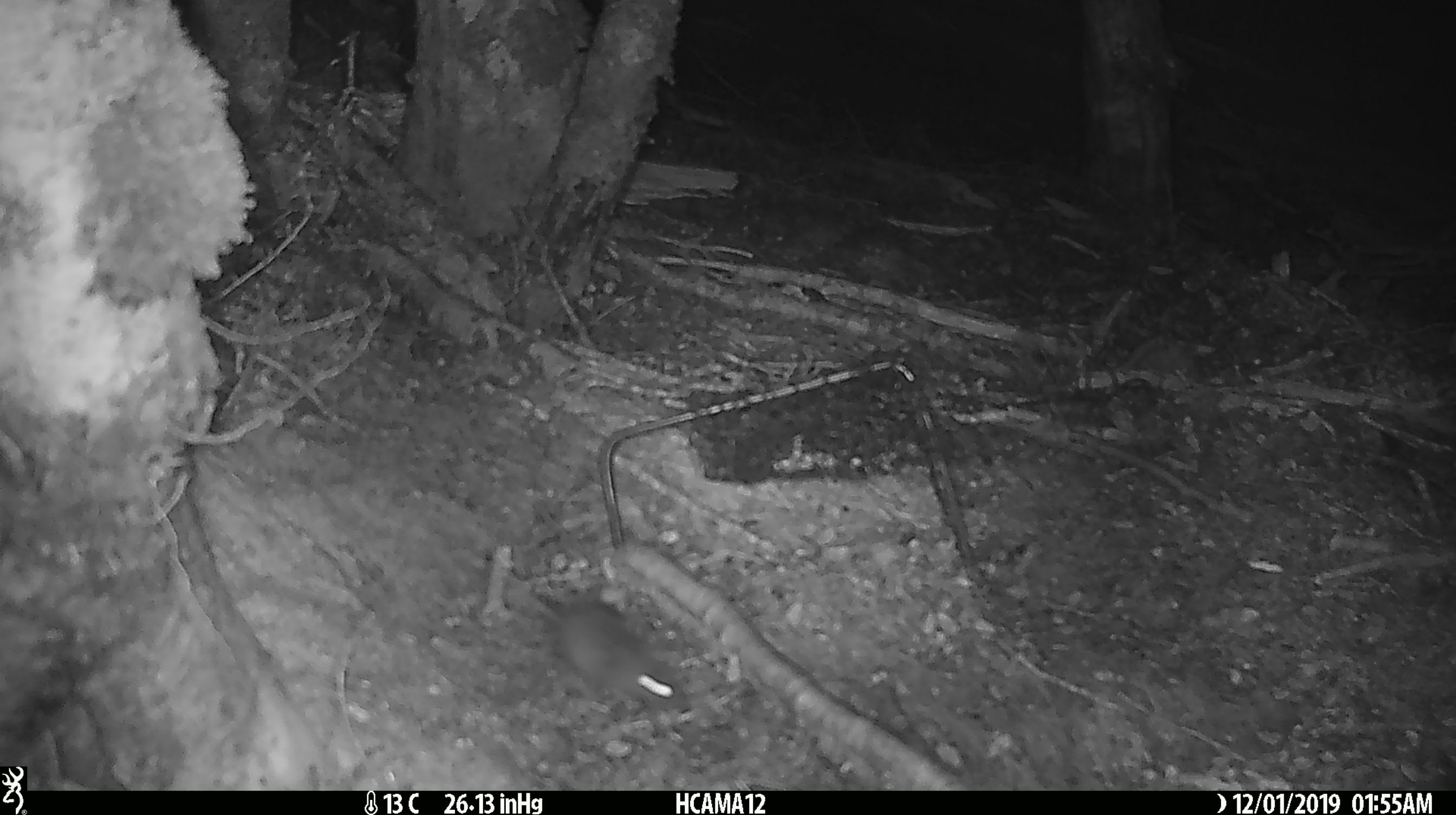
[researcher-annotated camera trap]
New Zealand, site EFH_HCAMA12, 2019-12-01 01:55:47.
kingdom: Animalia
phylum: Chordata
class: Mammalia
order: Rodentia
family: Muridae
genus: Mus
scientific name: Mus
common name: mouse